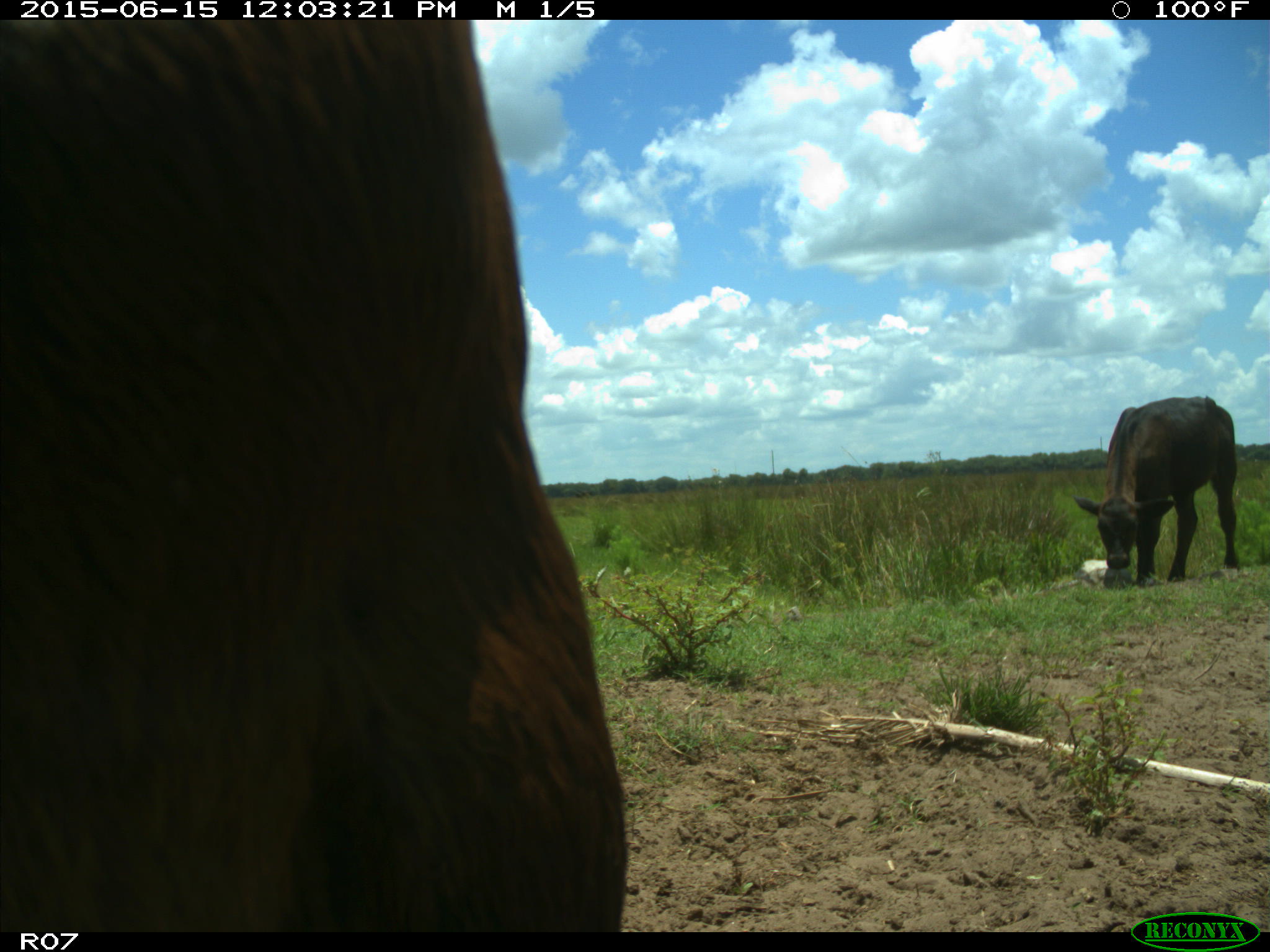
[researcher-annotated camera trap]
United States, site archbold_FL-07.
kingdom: Animalia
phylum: Chordata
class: Mammalia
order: Artiodactyla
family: Bovidae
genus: Bos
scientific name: Bos taurus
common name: domestic cow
Bos taurus (domestic cow).